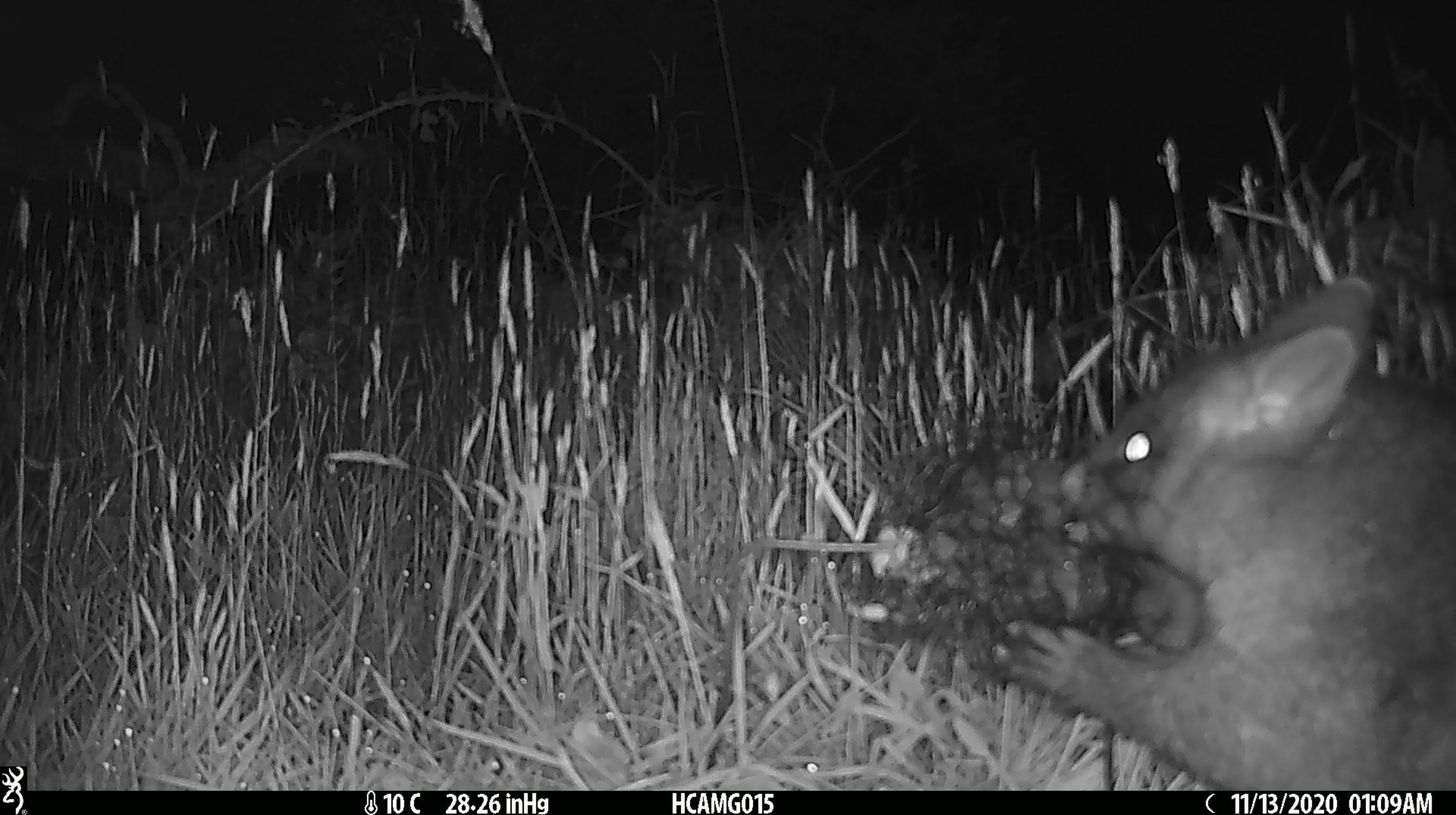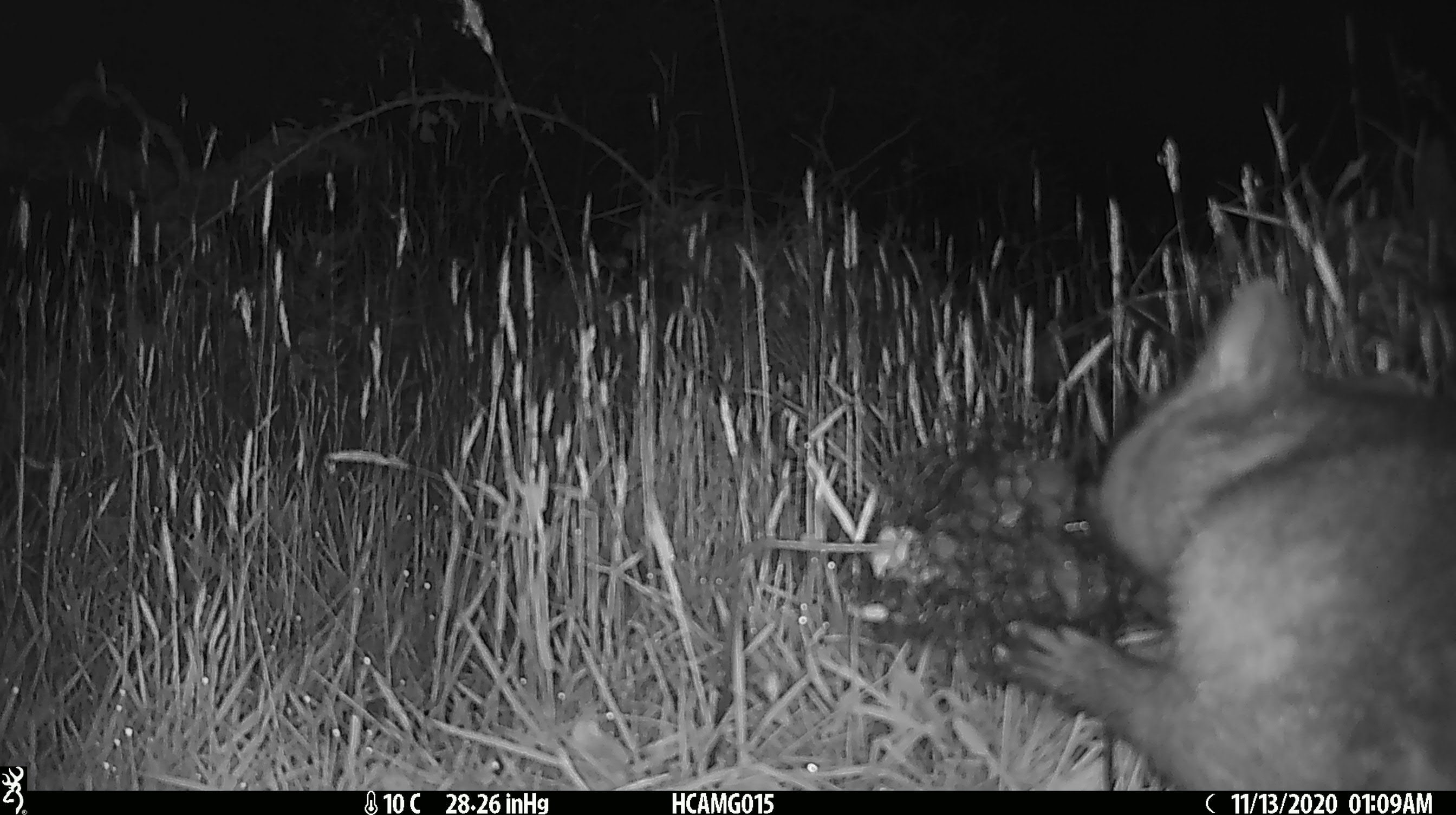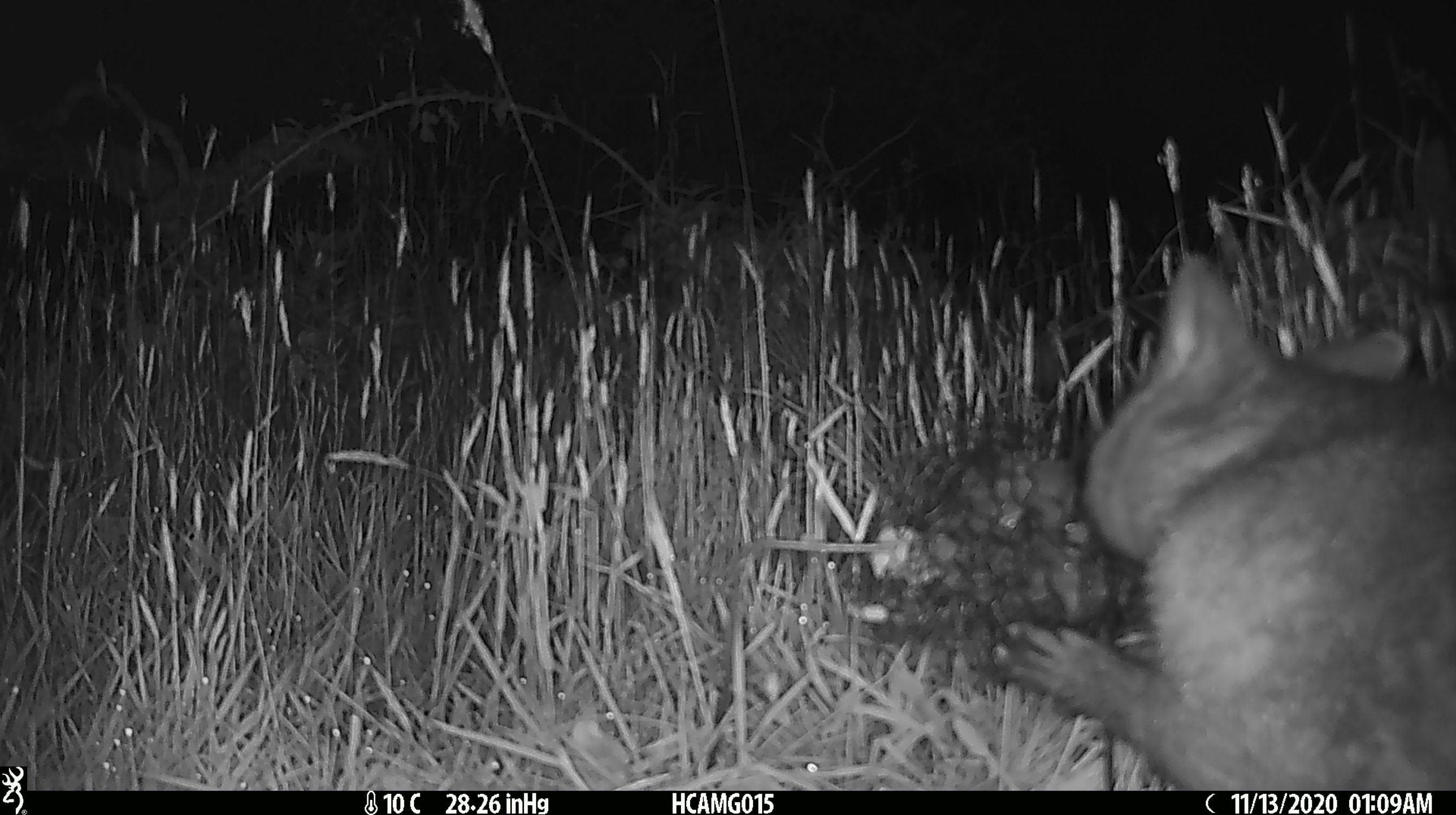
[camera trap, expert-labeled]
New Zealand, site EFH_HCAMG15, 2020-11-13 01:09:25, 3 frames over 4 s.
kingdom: Animalia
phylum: Chordata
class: Mammalia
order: Diprotodontia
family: Phalangeridae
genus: Trichosurus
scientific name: Trichosurus vulpecula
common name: common brushtail possum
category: possum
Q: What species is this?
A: Possum (common brushtail possum) (Trichosurus vulpecula).